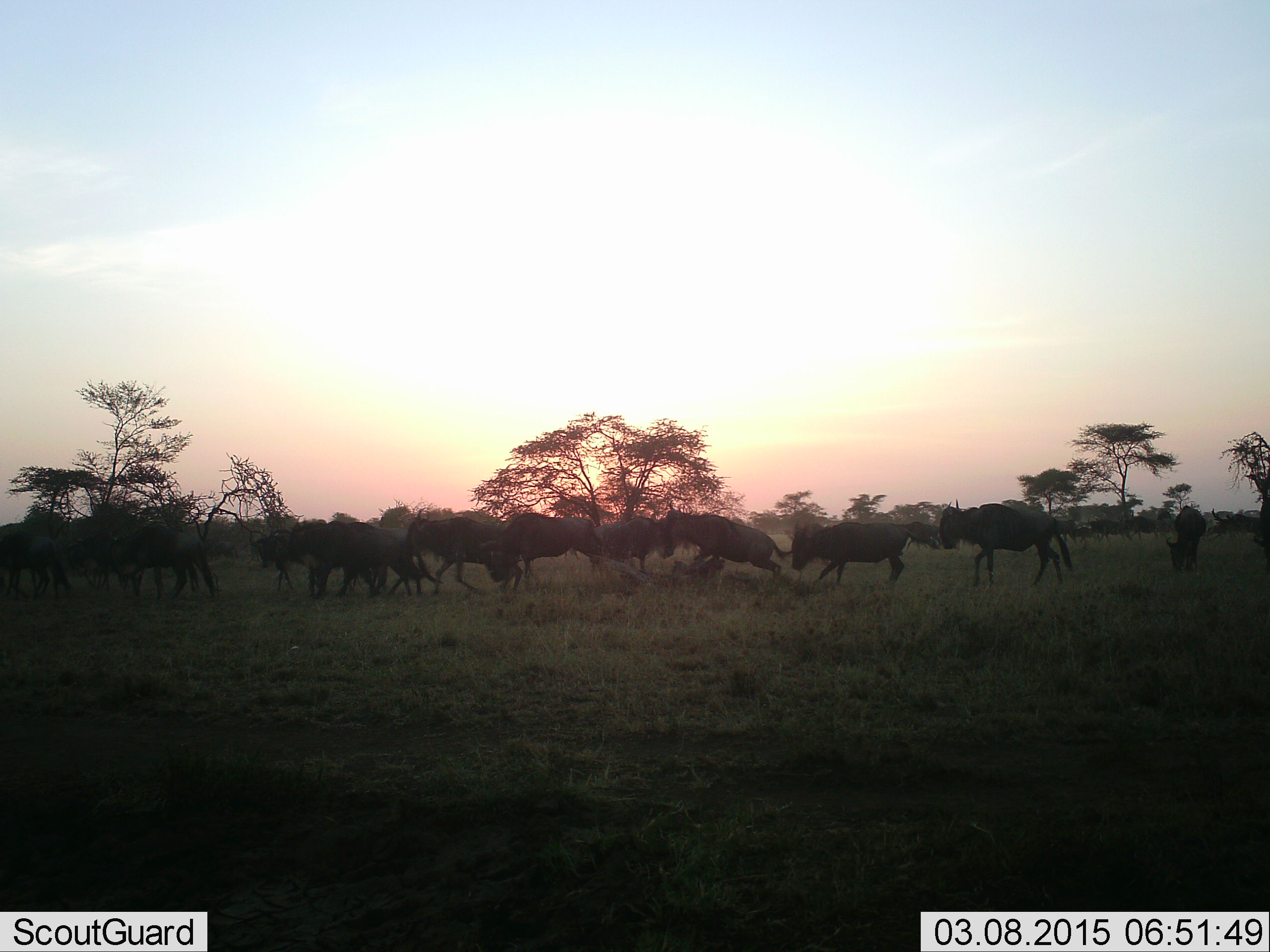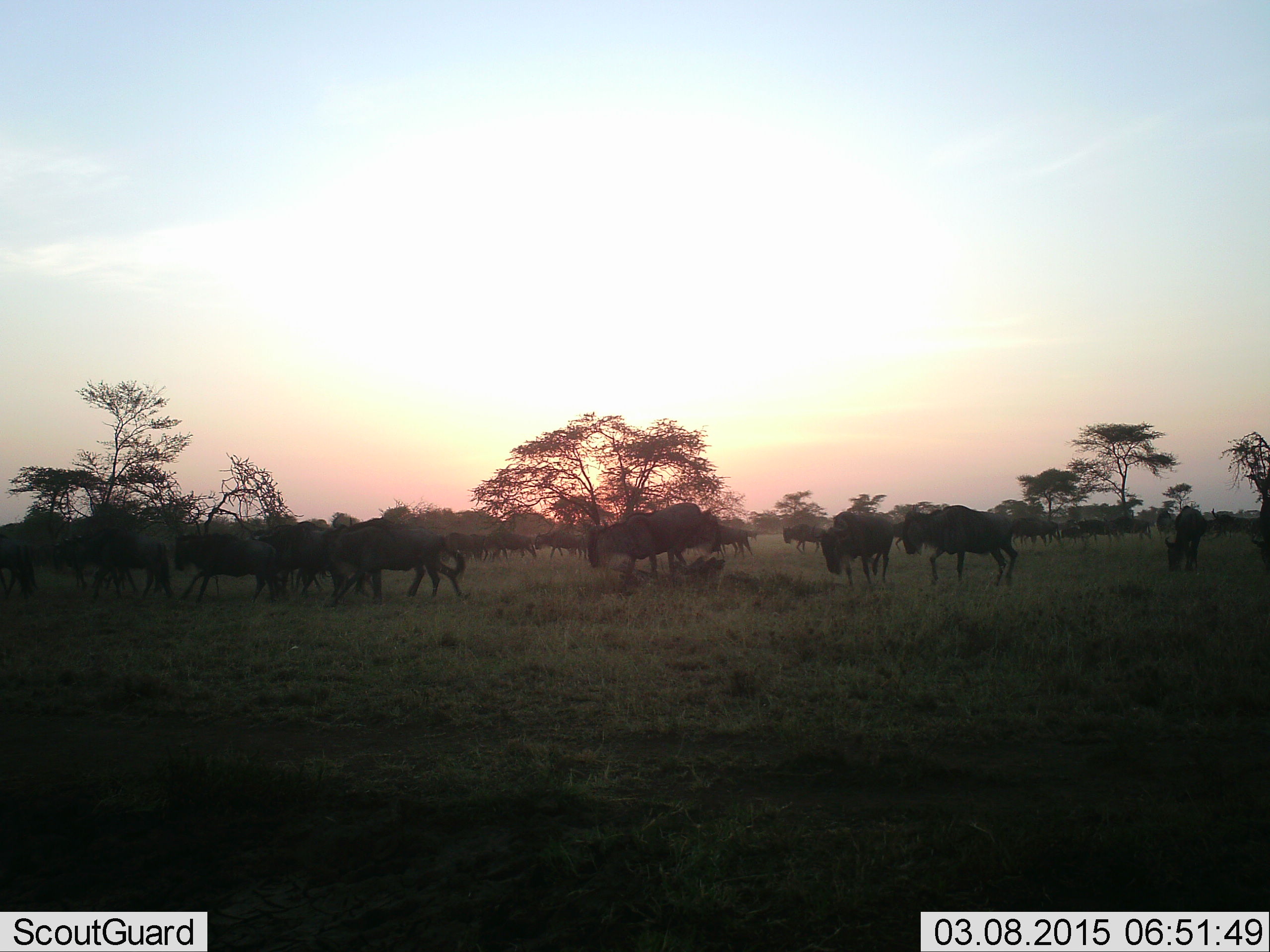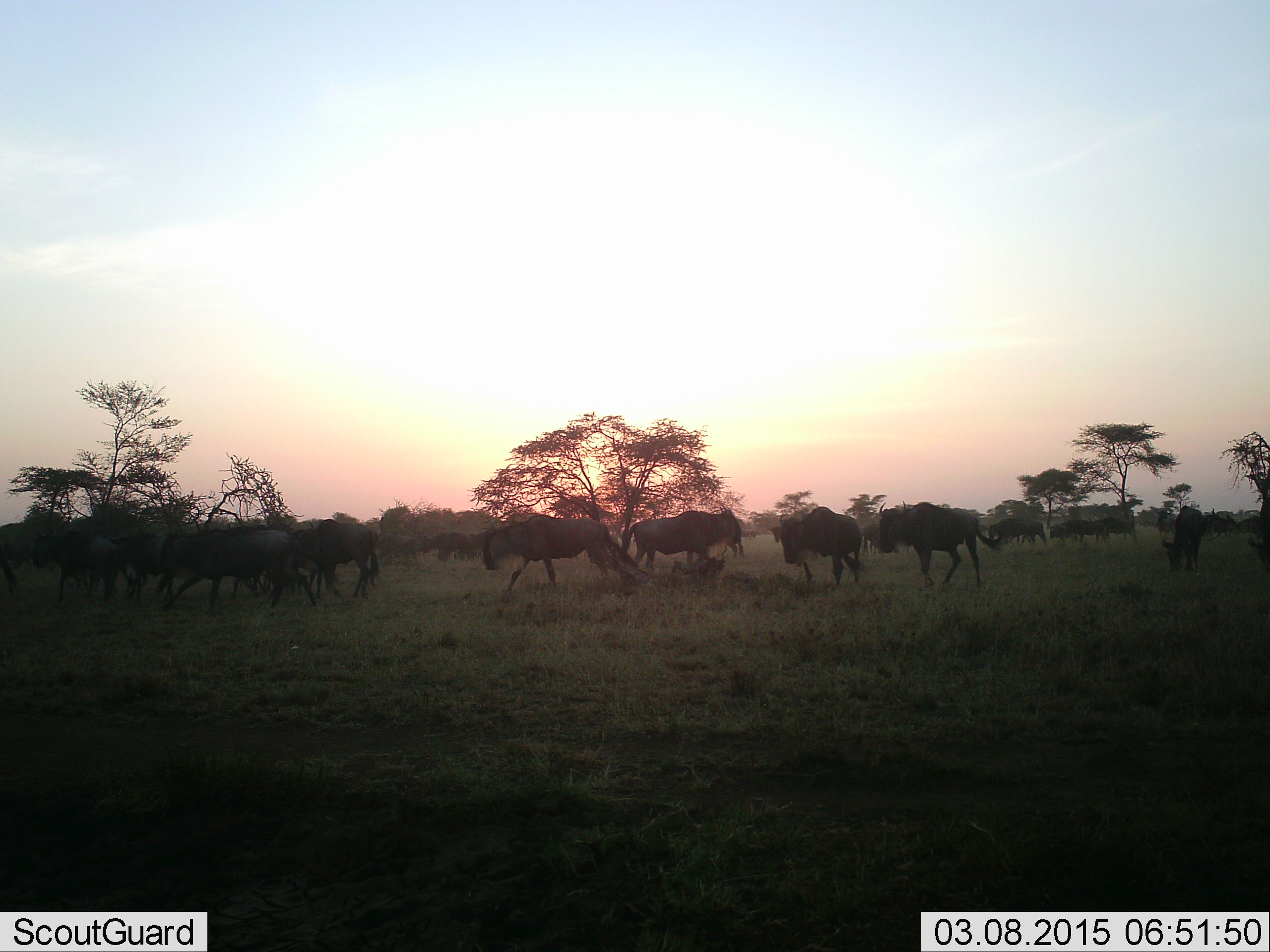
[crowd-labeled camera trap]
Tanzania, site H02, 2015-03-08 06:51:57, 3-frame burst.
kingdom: Animalia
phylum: Chordata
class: Mammalia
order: Artiodactyla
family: Bovidae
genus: Connochaetes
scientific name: Connochaetes taurinus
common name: blue wildebeest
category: wildebeest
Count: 11-50.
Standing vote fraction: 50%.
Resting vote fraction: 0%.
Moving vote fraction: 80%.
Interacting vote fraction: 20%.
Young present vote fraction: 0%.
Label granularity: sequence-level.